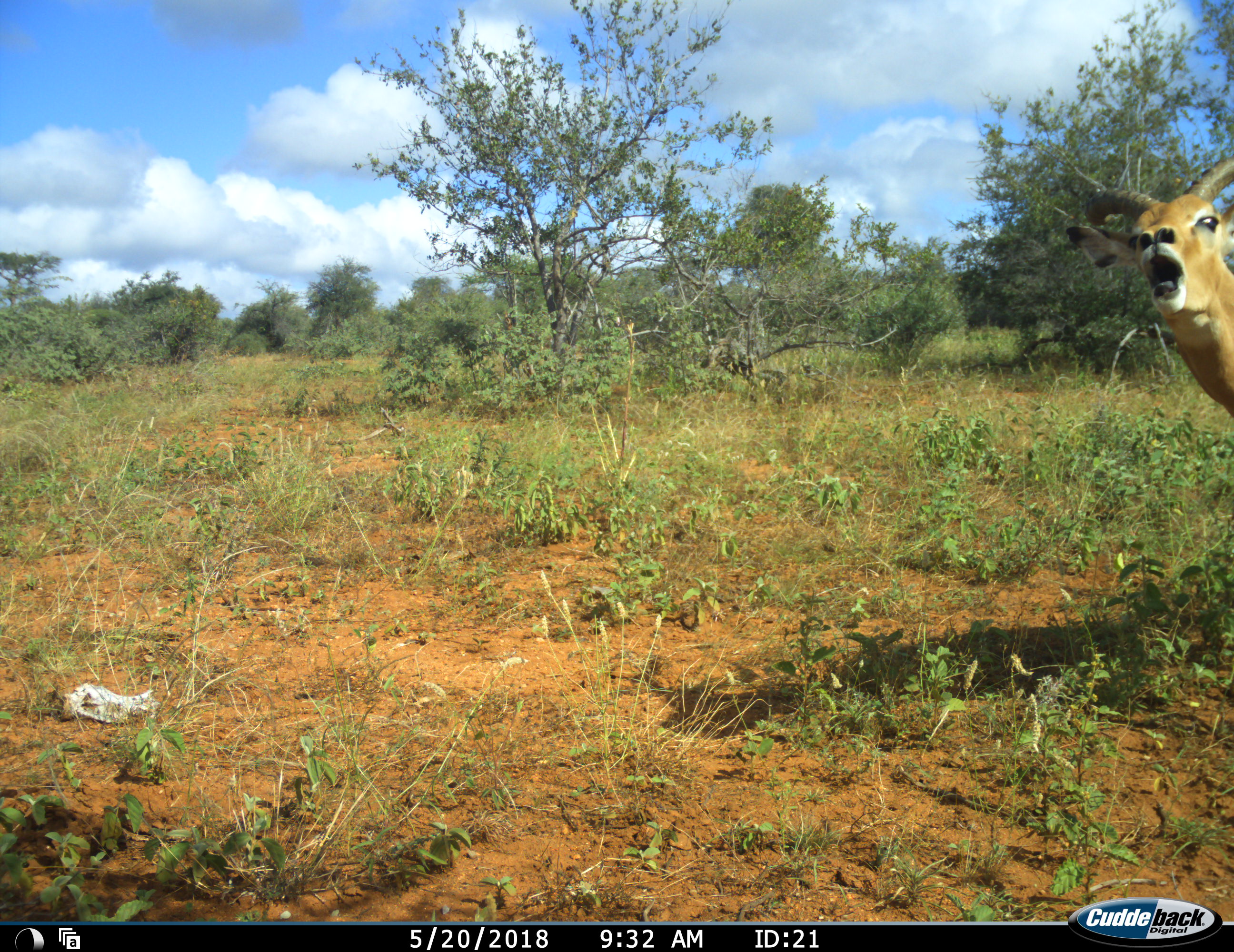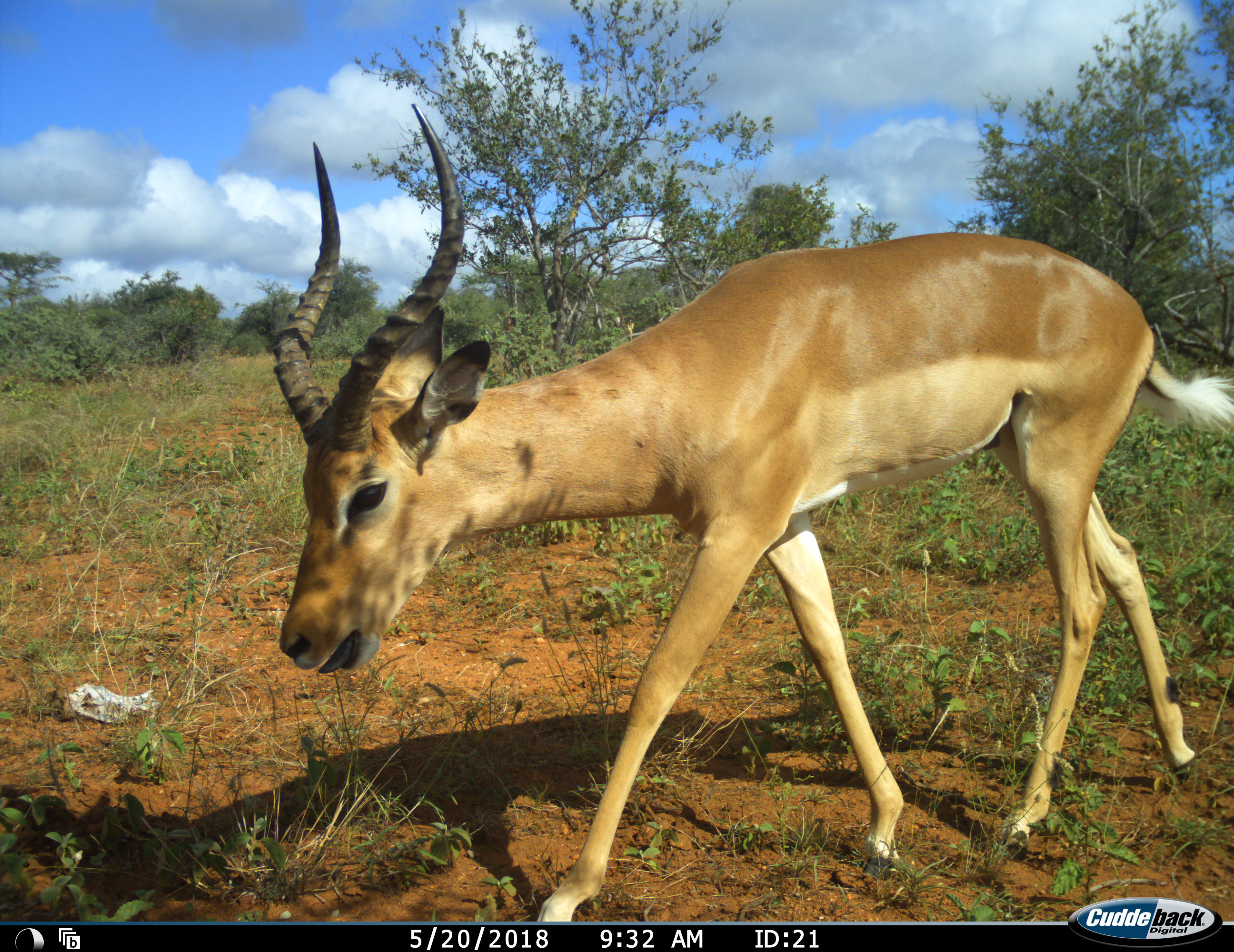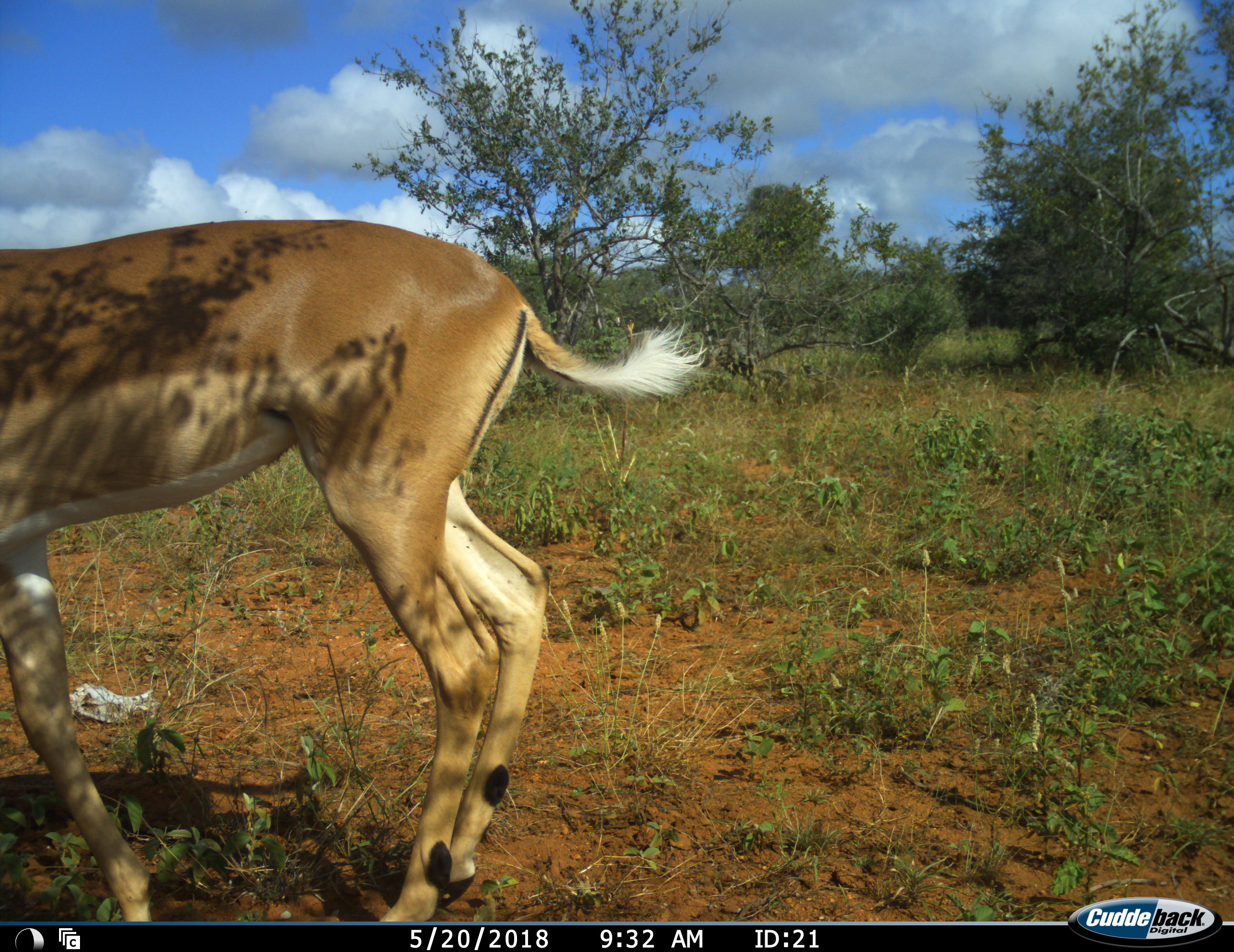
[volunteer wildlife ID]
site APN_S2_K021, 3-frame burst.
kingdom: Animalia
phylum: Chordata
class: Mammalia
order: Artiodactyla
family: Bovidae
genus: Aepyceros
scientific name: Aepyceros melampus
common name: impala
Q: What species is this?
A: Impala (Aepyceros melampus).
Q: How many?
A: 1.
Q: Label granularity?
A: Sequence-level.